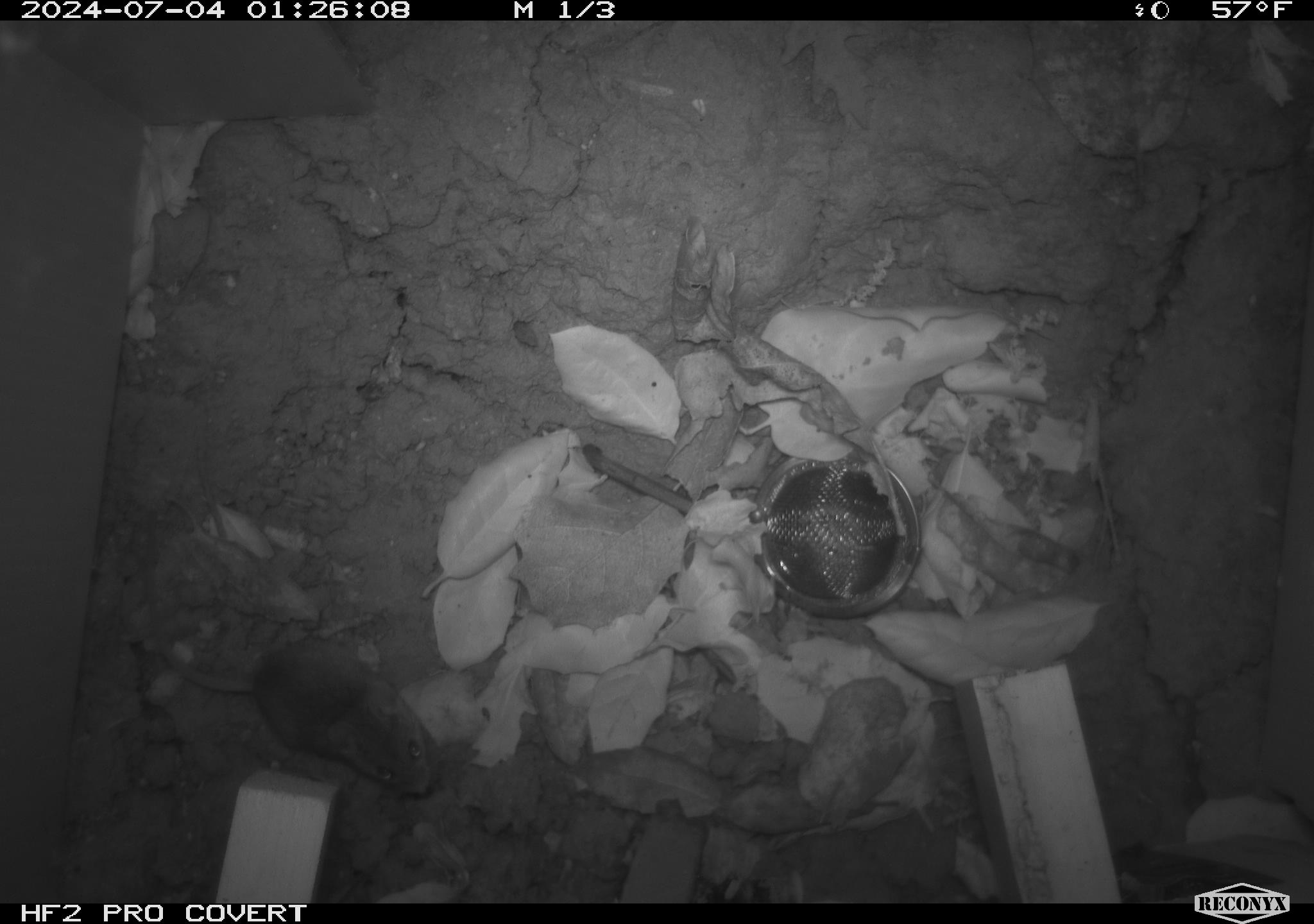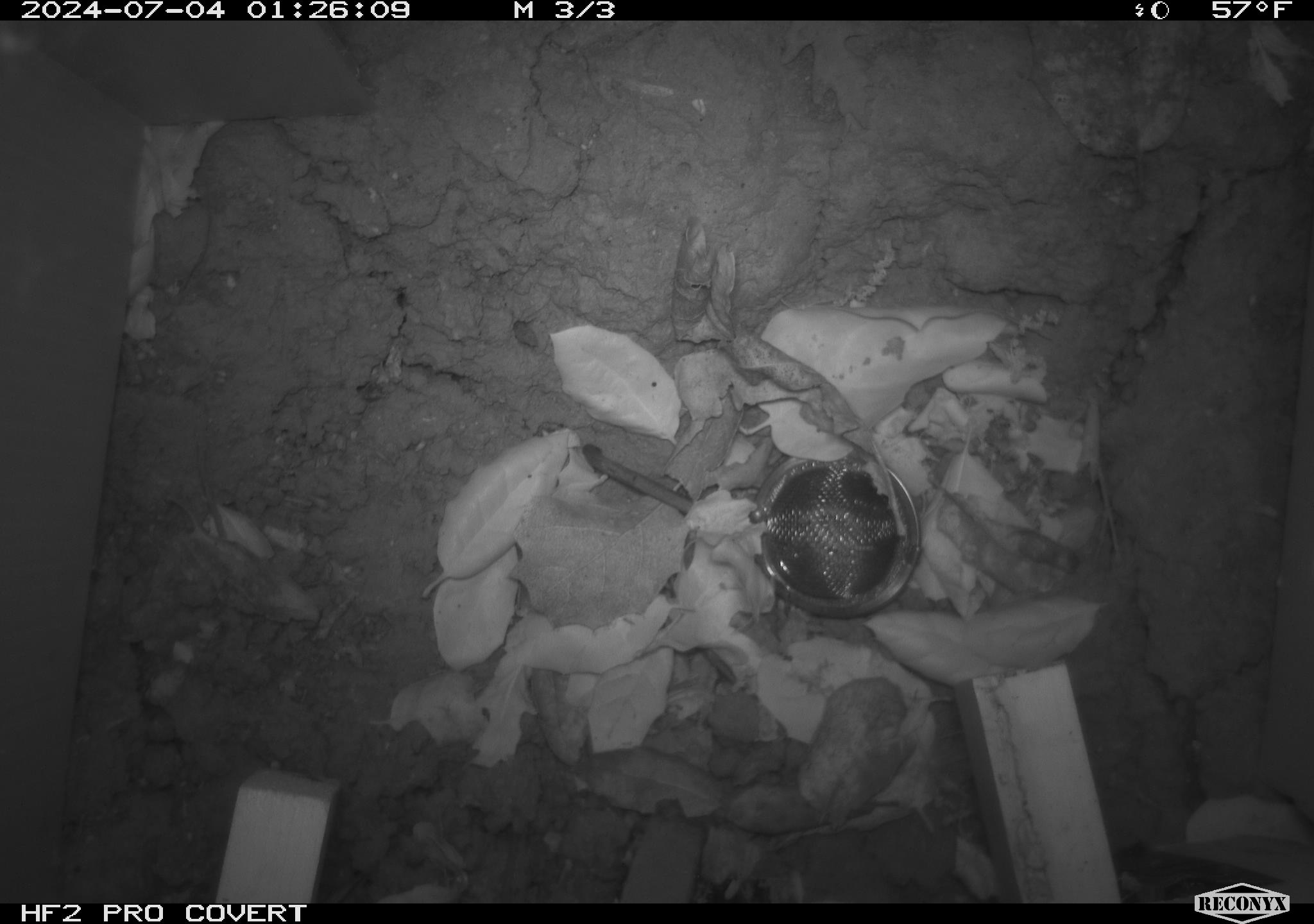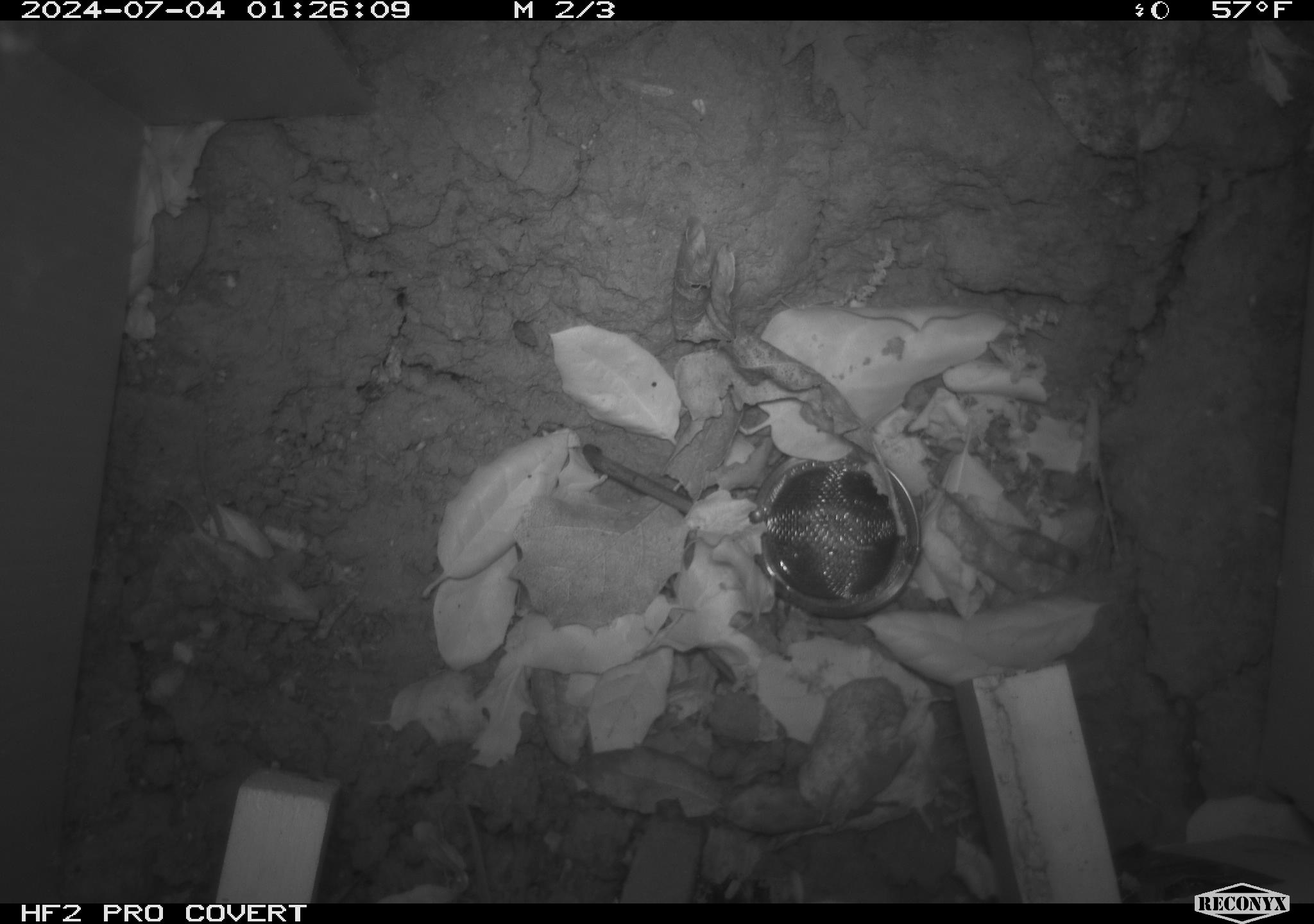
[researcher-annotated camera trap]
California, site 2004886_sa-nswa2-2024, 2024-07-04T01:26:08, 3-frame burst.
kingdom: Animalia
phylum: Chordata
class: Mammalia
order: Rodentia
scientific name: Rodentia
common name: rodent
Rodent (Rodentia).